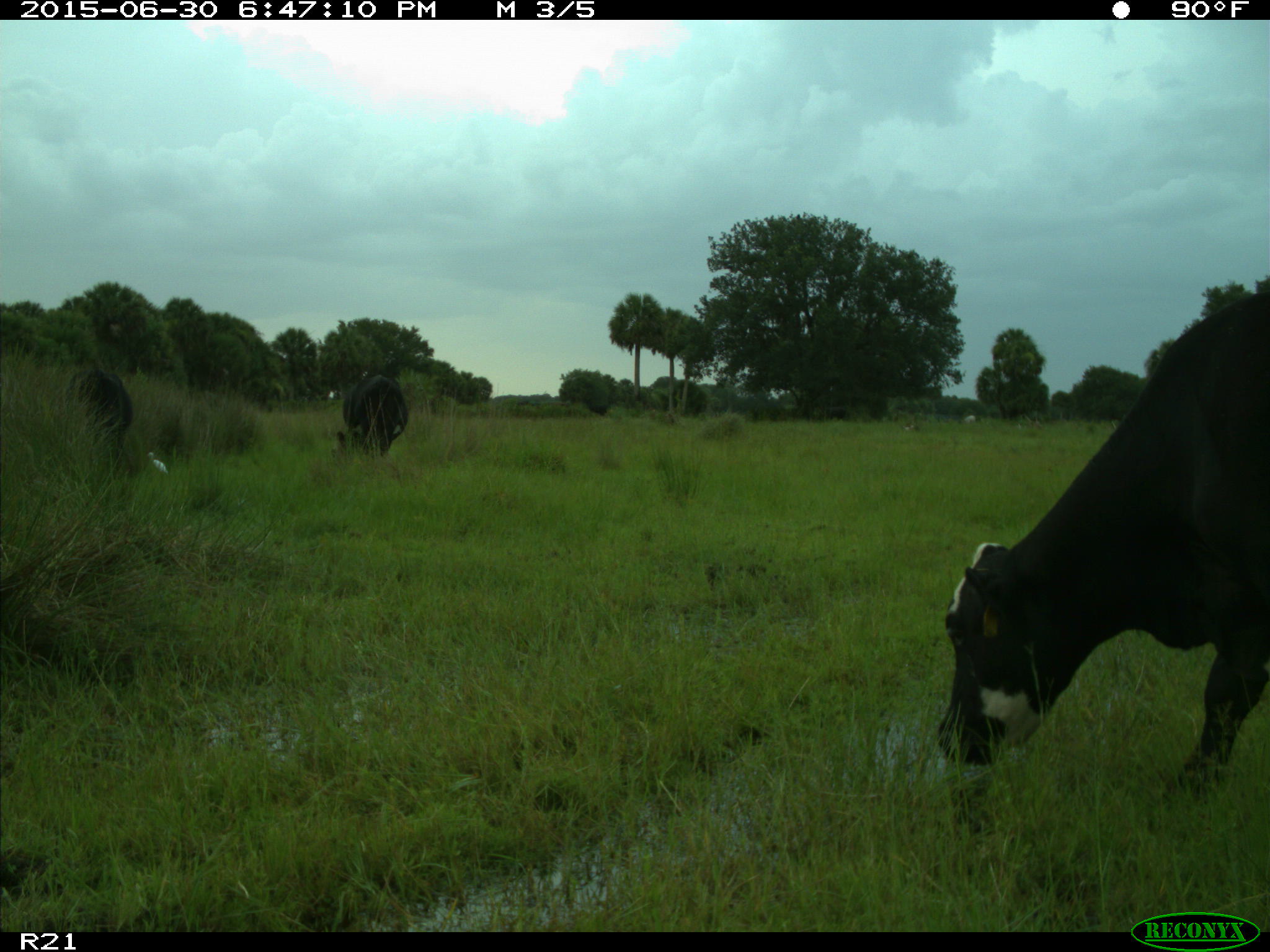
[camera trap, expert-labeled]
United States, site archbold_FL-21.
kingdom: Animalia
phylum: Chordata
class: Mammalia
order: Artiodactyla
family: Bovidae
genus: Bos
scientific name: Bos taurus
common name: domestic cow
Bos taurus (domestic cow).